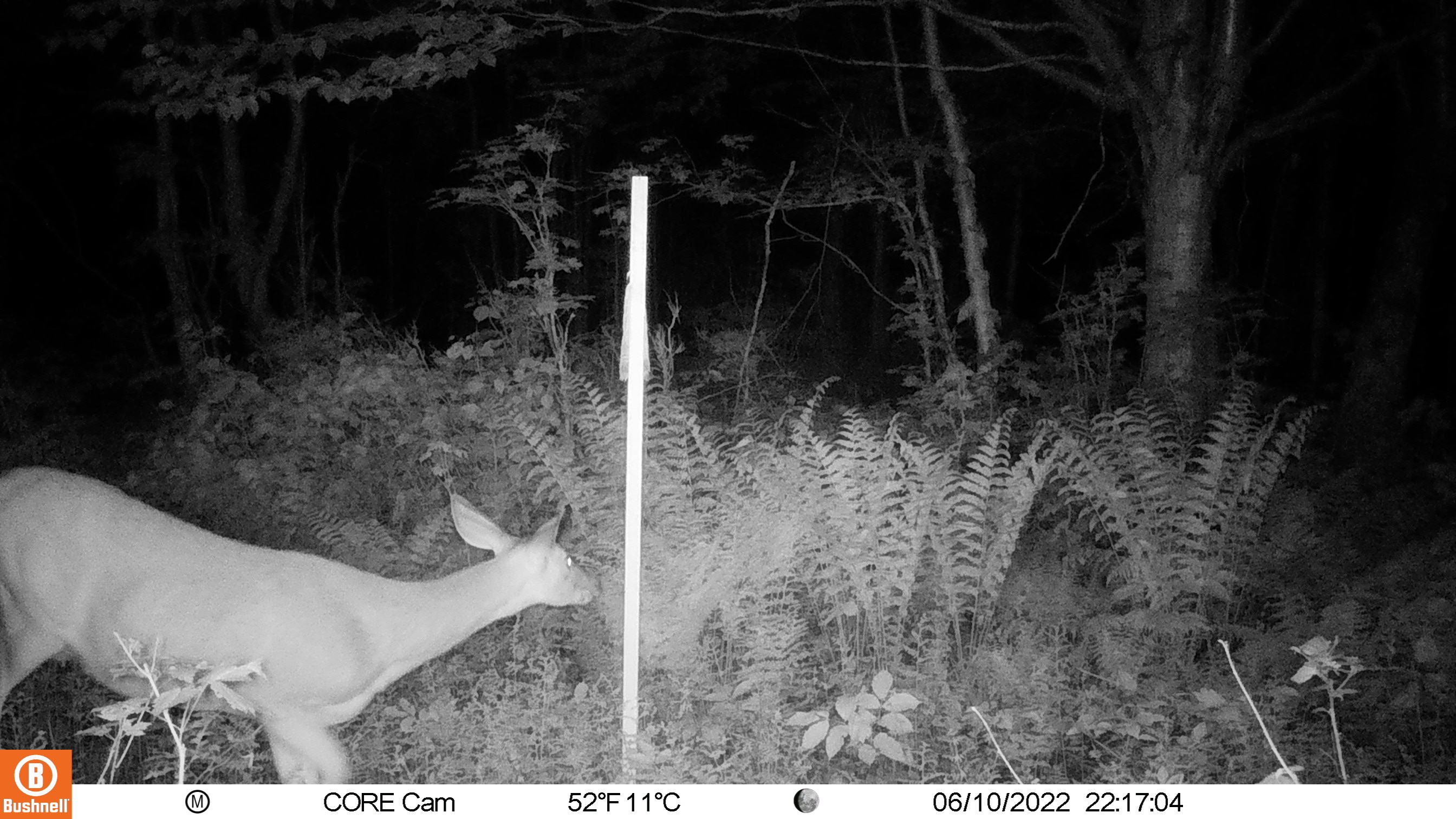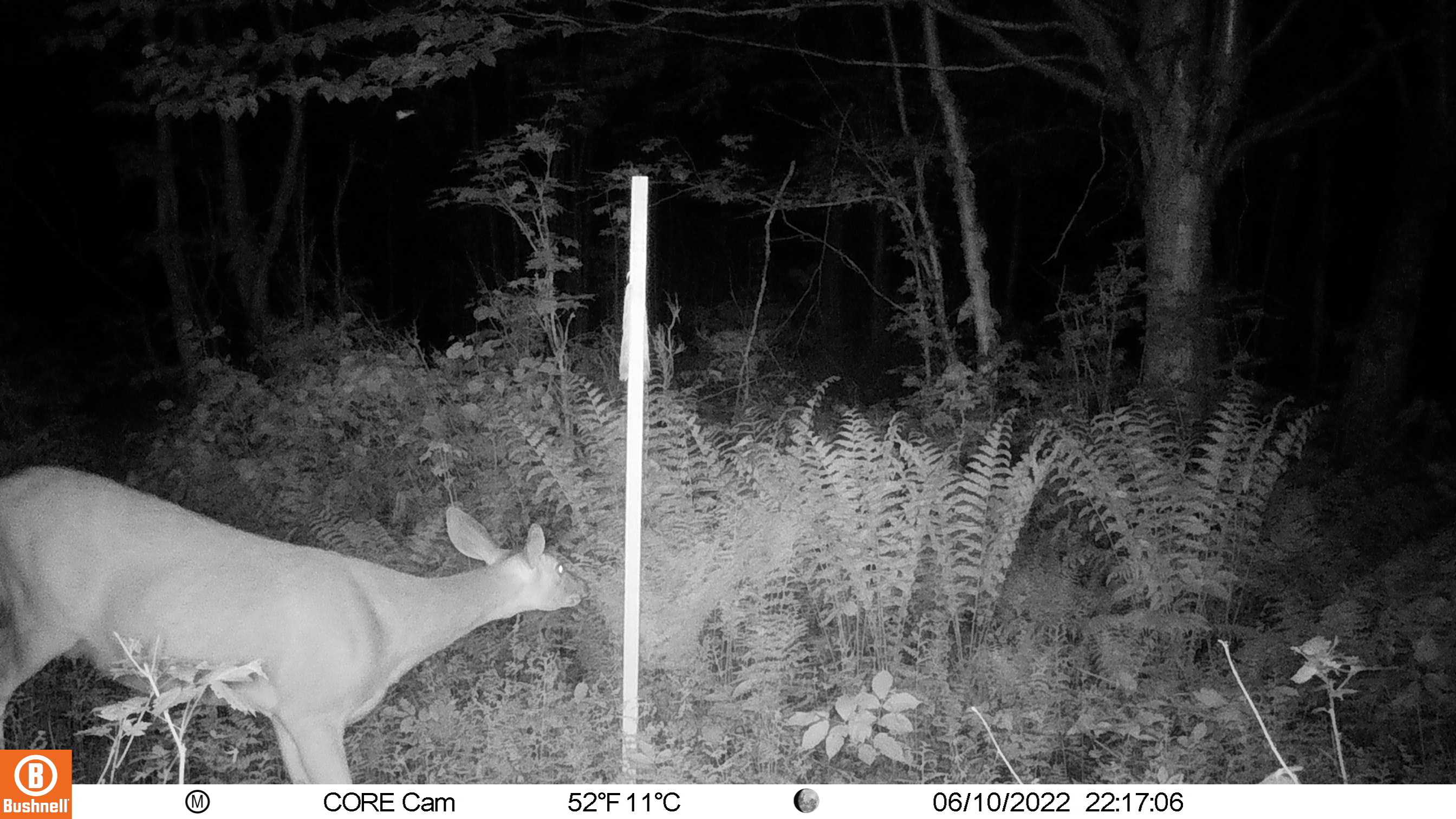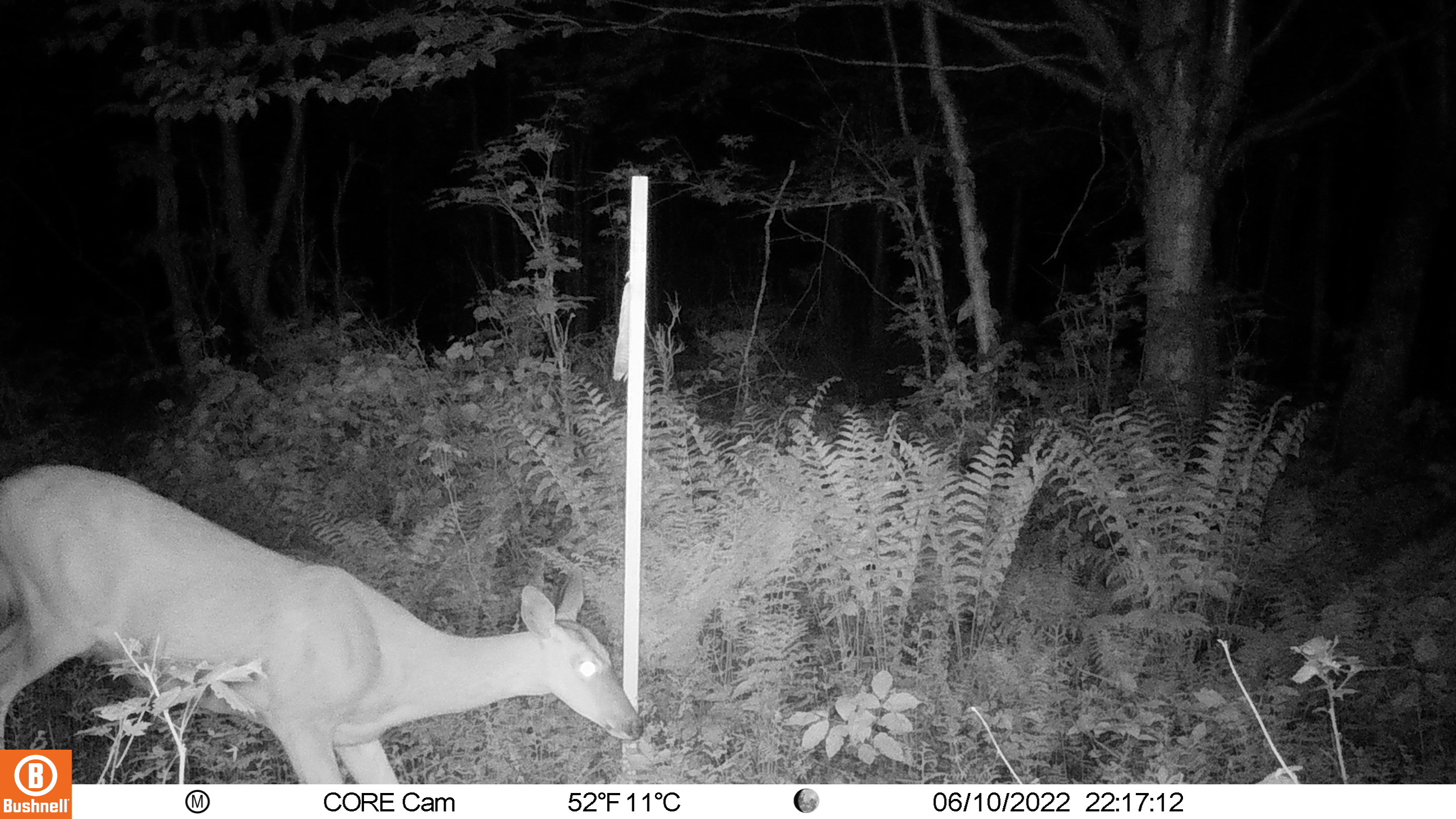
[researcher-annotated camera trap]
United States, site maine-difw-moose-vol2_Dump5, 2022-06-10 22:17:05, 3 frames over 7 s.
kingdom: Animalia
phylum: Chordata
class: Mammalia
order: Artiodactyla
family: Cervidae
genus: Odocoileus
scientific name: Odocoileus virginianus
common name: white-tailed deer